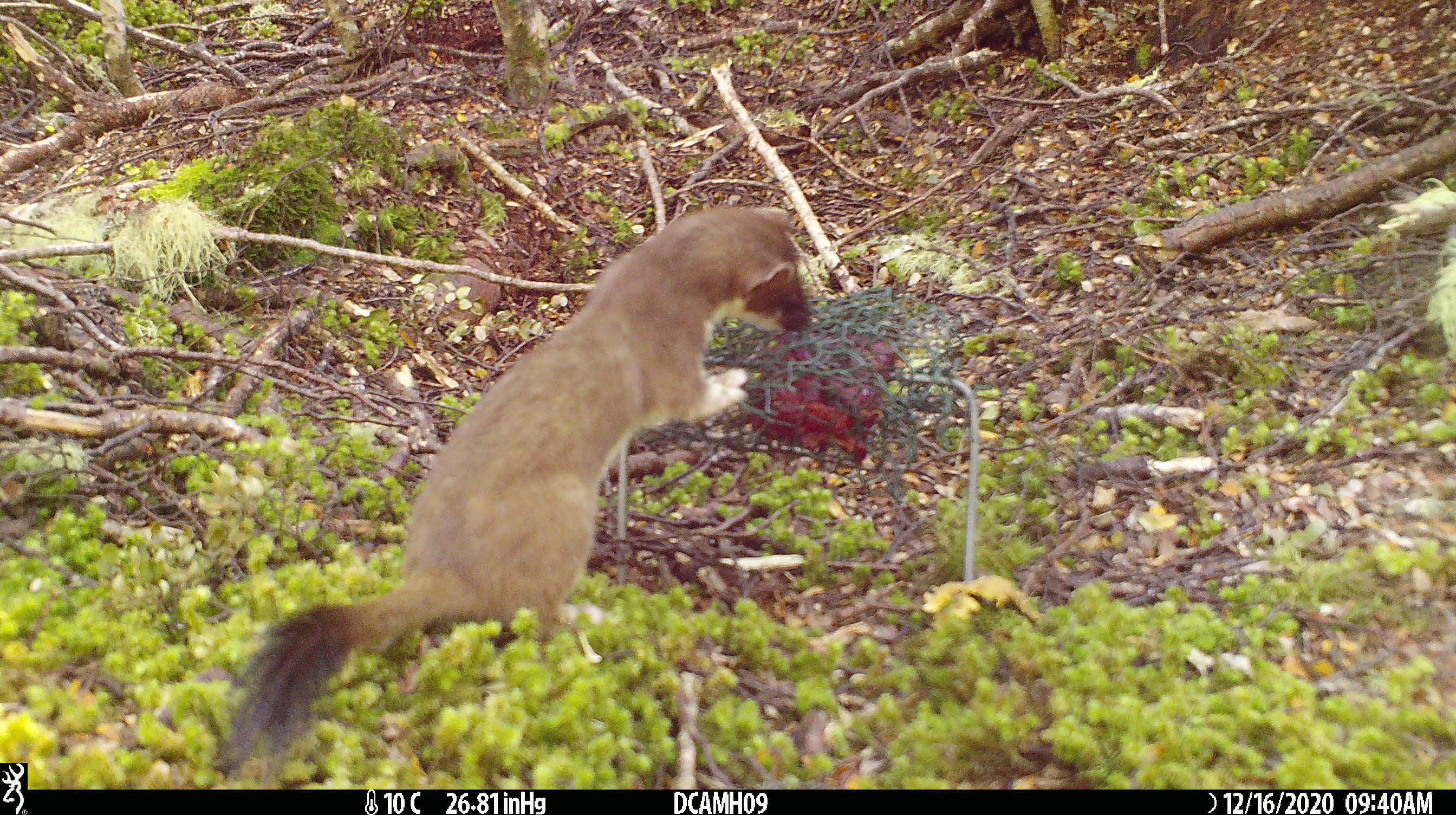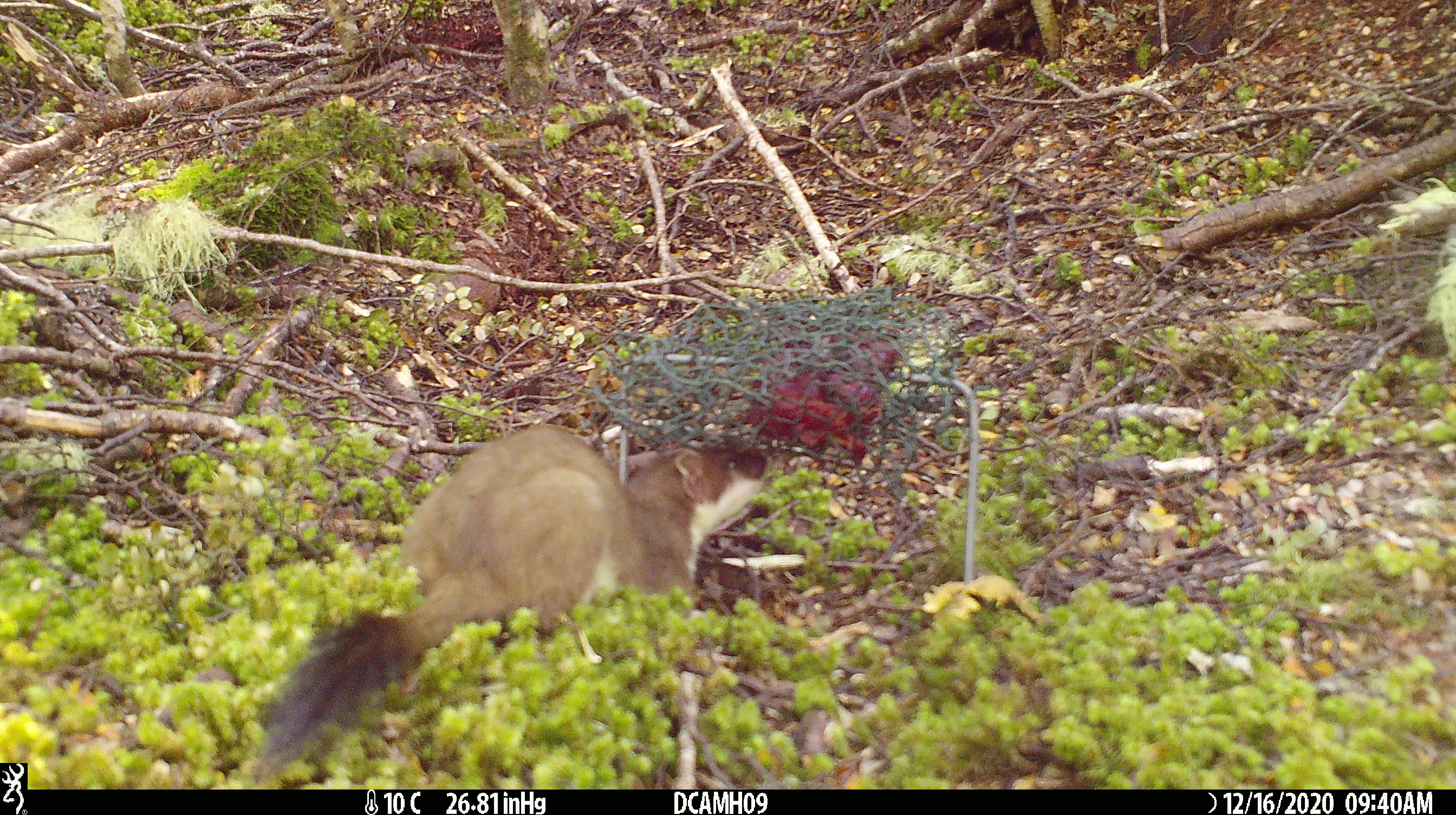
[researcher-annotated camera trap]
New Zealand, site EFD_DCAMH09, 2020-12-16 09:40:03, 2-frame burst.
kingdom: Animalia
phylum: Chordata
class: Mammalia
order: Carnivora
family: Mustelidae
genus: Mustela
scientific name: Mustela erminea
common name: stoat